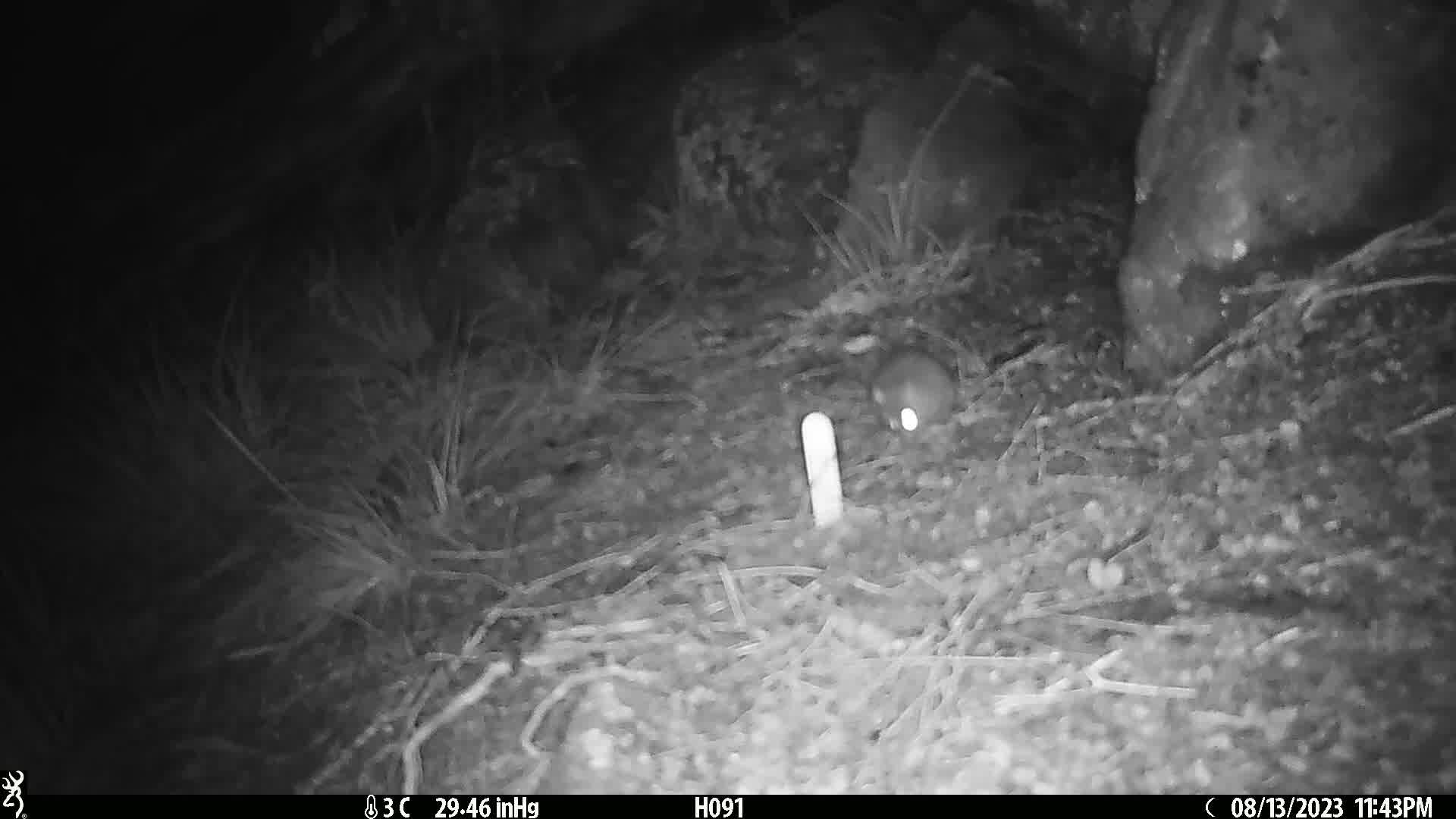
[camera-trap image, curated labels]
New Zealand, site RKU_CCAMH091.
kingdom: Animalia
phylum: Chordata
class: Mammalia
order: Rodentia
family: Muridae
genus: Rattus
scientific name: Rattus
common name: rat